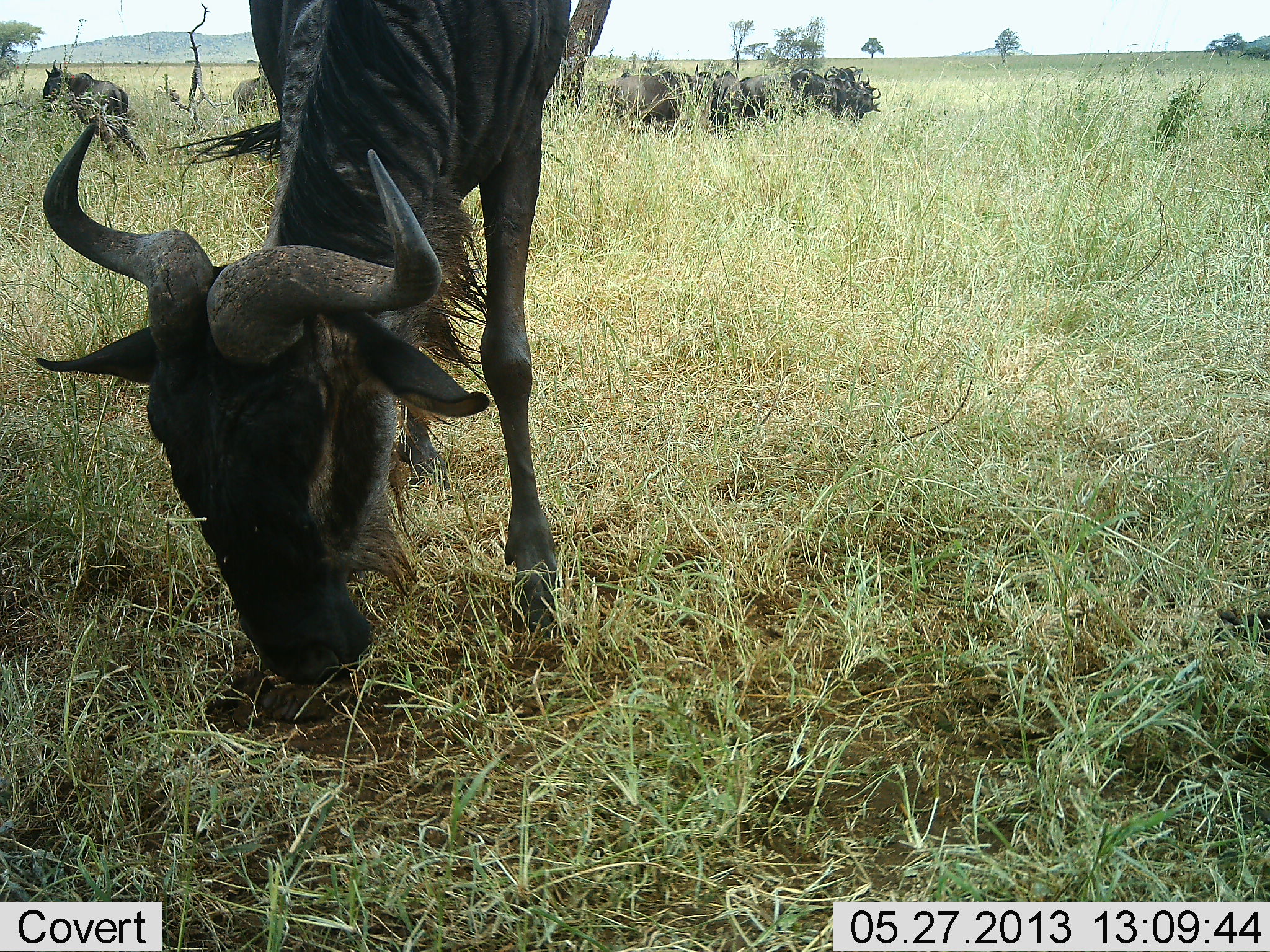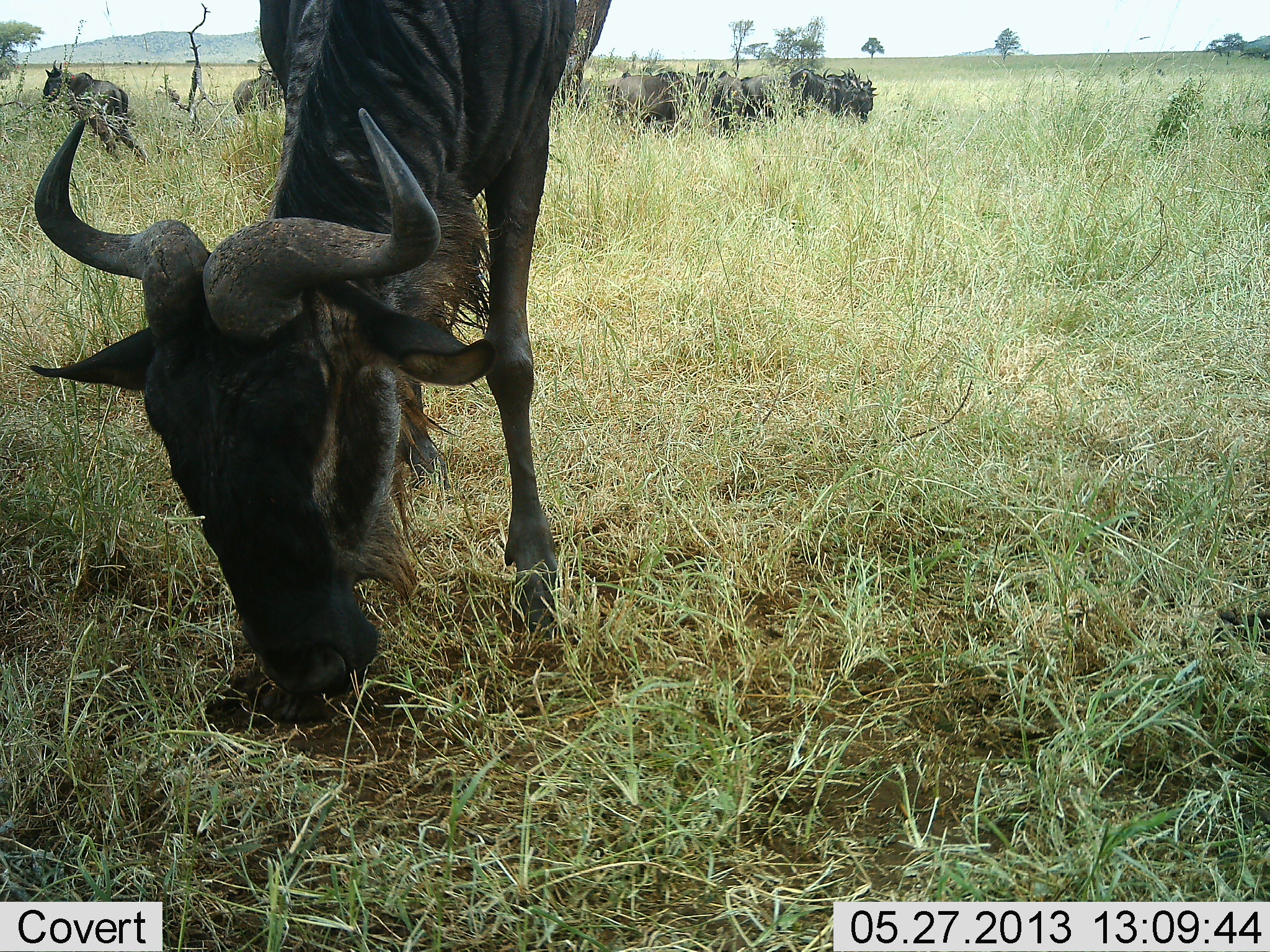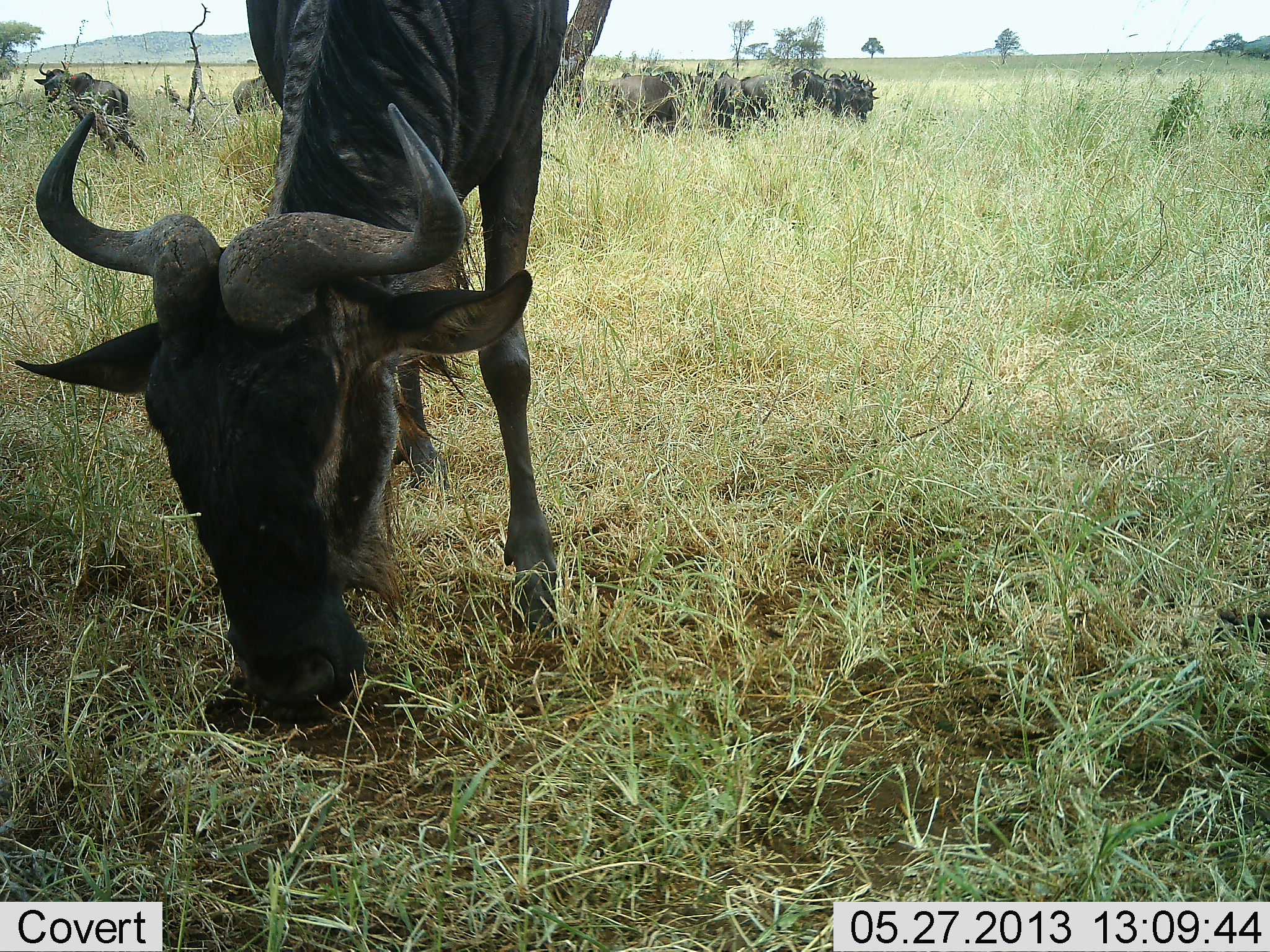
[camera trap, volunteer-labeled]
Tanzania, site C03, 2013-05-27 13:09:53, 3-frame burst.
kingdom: Animalia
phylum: Chordata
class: Mammalia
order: Artiodactyla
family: Bovidae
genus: Connochaetes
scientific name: Connochaetes taurinus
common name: blue wildebeest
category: wildebeest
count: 9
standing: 55%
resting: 5%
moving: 5%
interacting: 0%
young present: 0%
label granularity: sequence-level